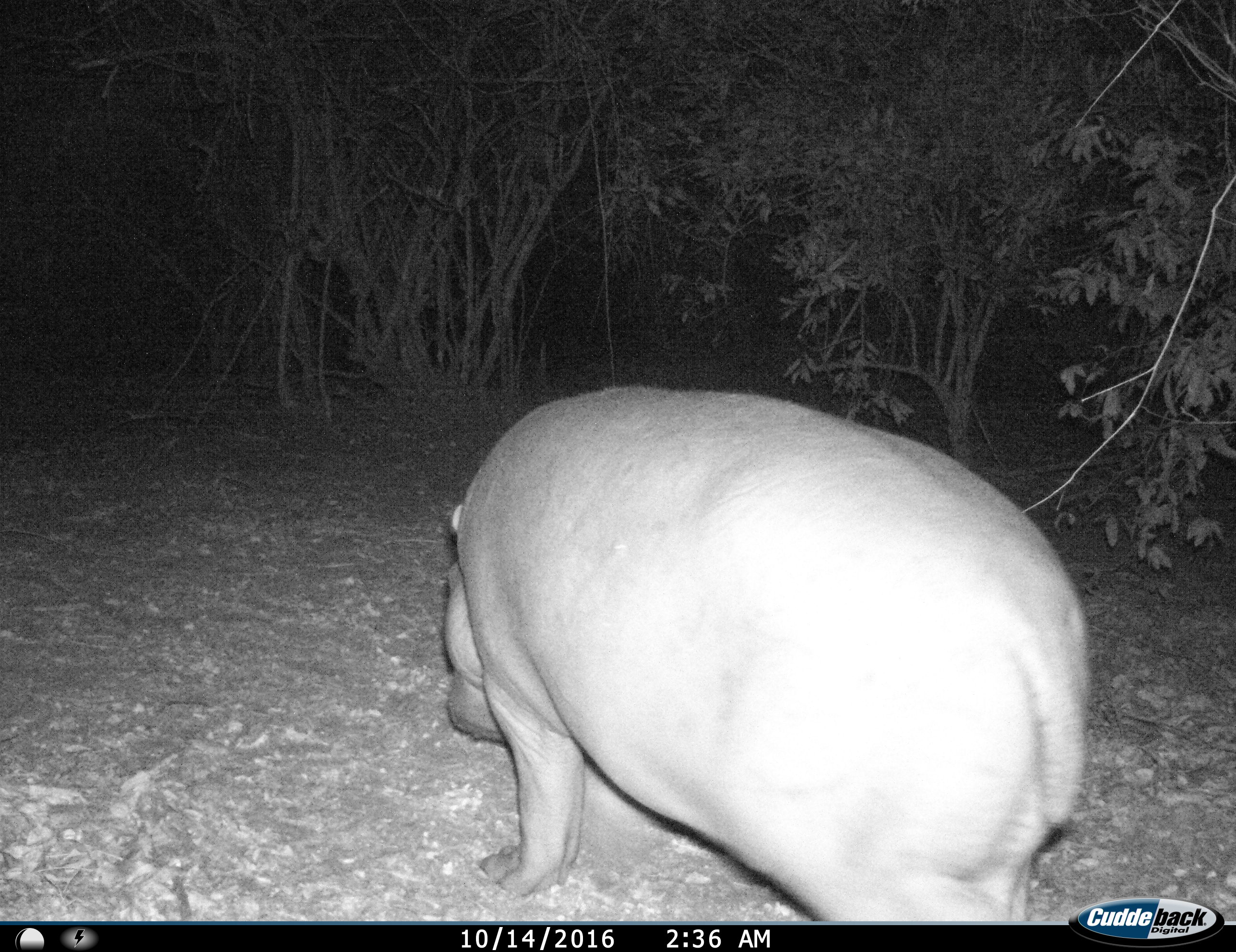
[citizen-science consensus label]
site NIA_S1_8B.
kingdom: Animalia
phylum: Chordata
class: Mammalia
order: Artiodactyla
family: Hippopotamidae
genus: Hippopotamus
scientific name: Hippopotamus amphibius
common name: hippopotamus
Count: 1.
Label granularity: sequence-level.